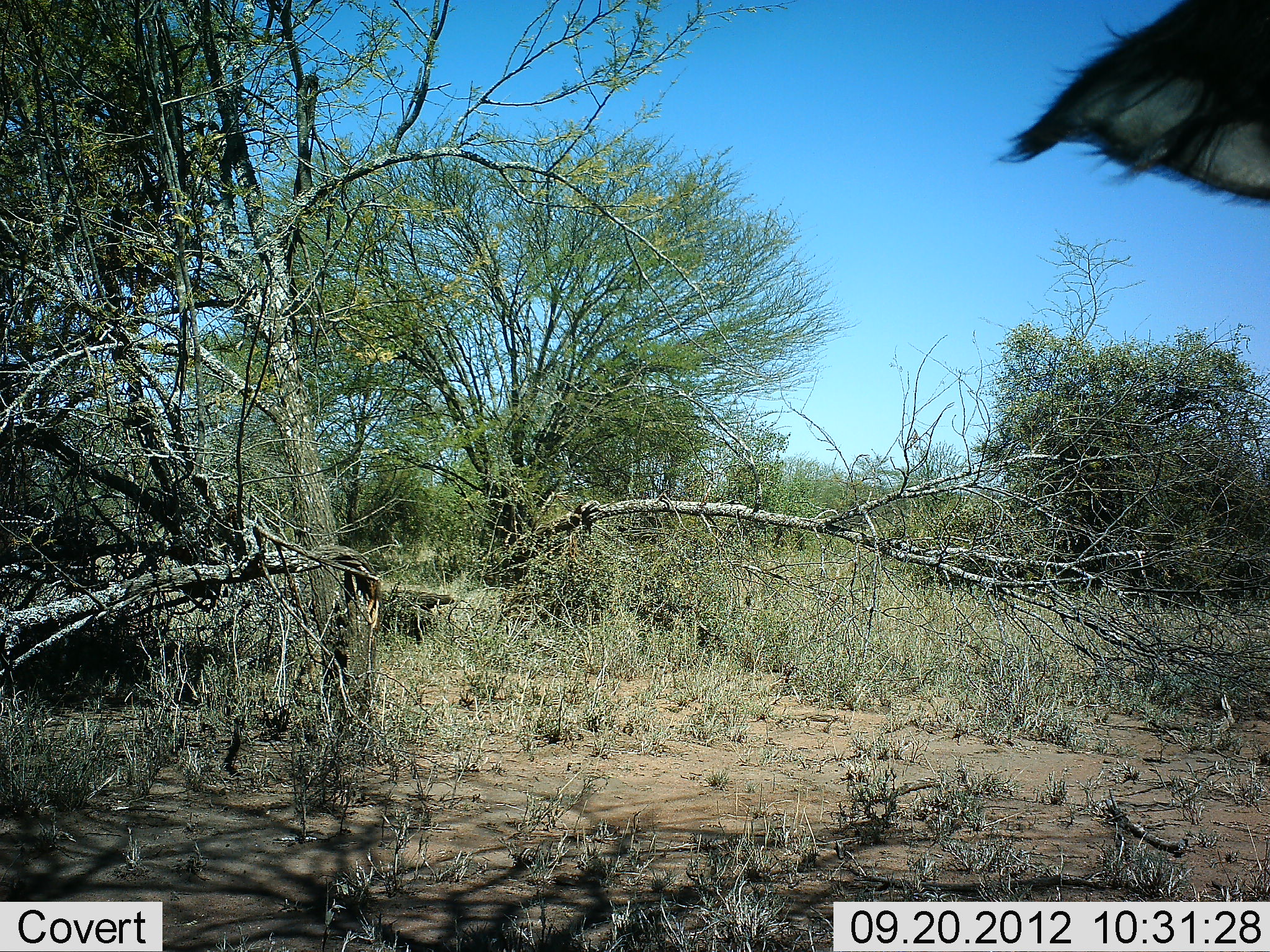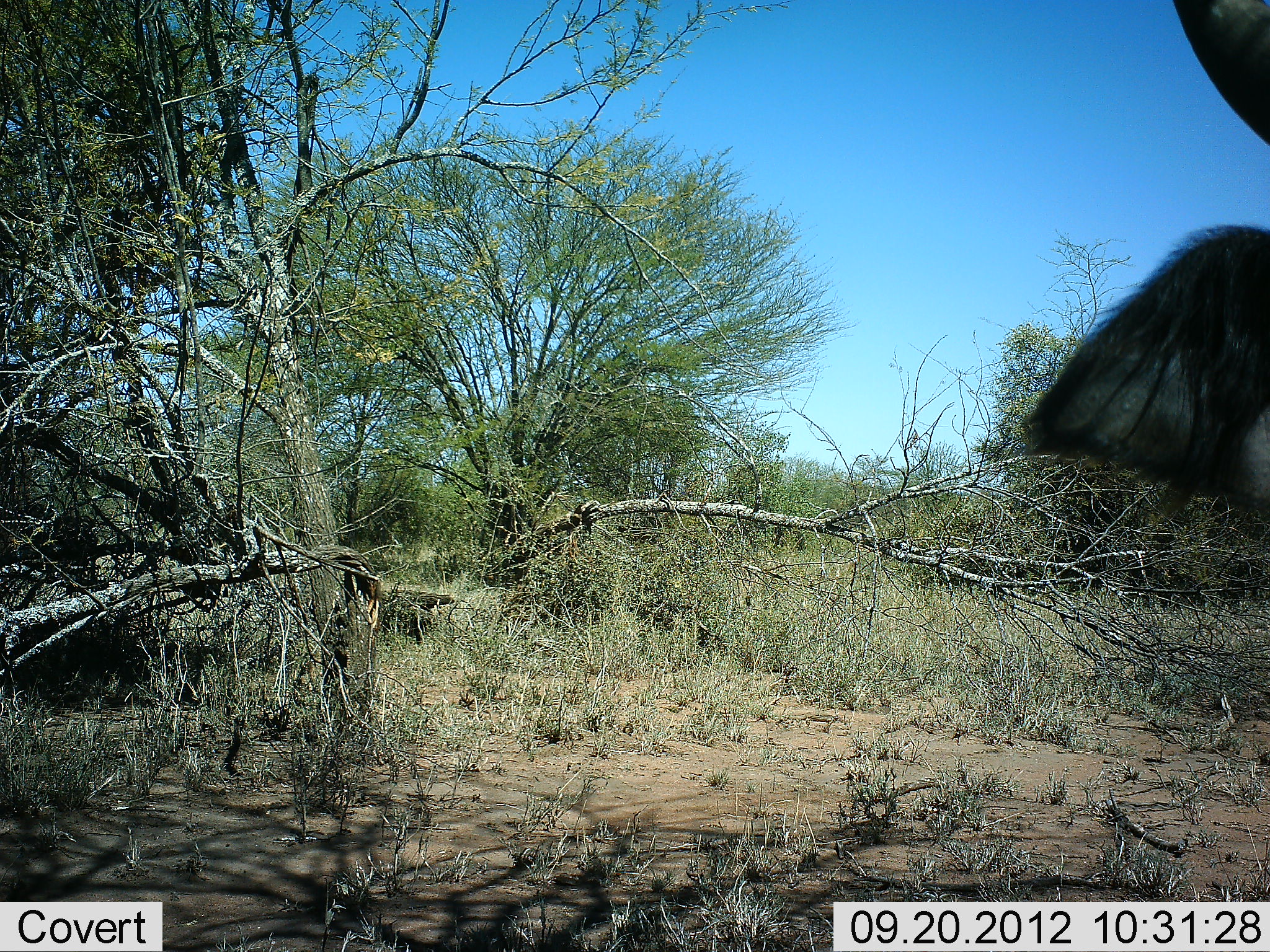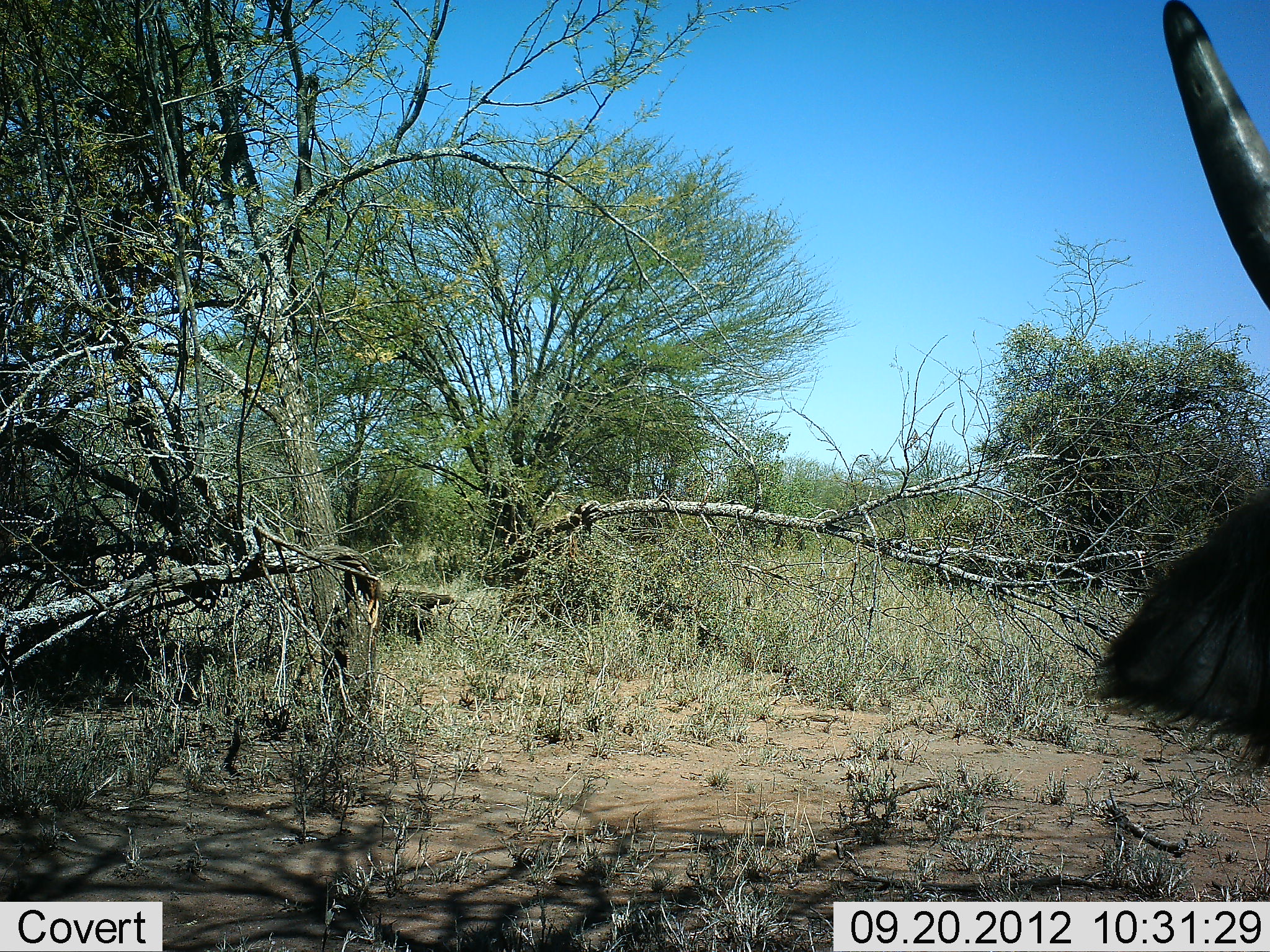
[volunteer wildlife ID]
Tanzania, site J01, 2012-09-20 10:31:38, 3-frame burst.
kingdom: Animalia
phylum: Chordata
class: Mammalia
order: Artiodactyla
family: Bovidae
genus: Connochaetes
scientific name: Connochaetes taurinus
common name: blue wildebeest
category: wildebeest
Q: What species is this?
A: Wildebeest (blue wildebeest) (Connochaetes taurinus).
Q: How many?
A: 1.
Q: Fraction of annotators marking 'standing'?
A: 100%.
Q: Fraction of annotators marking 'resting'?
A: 0%.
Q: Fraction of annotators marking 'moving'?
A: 0%.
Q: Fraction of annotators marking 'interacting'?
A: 0%.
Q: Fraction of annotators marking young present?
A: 0%.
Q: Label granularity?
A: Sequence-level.